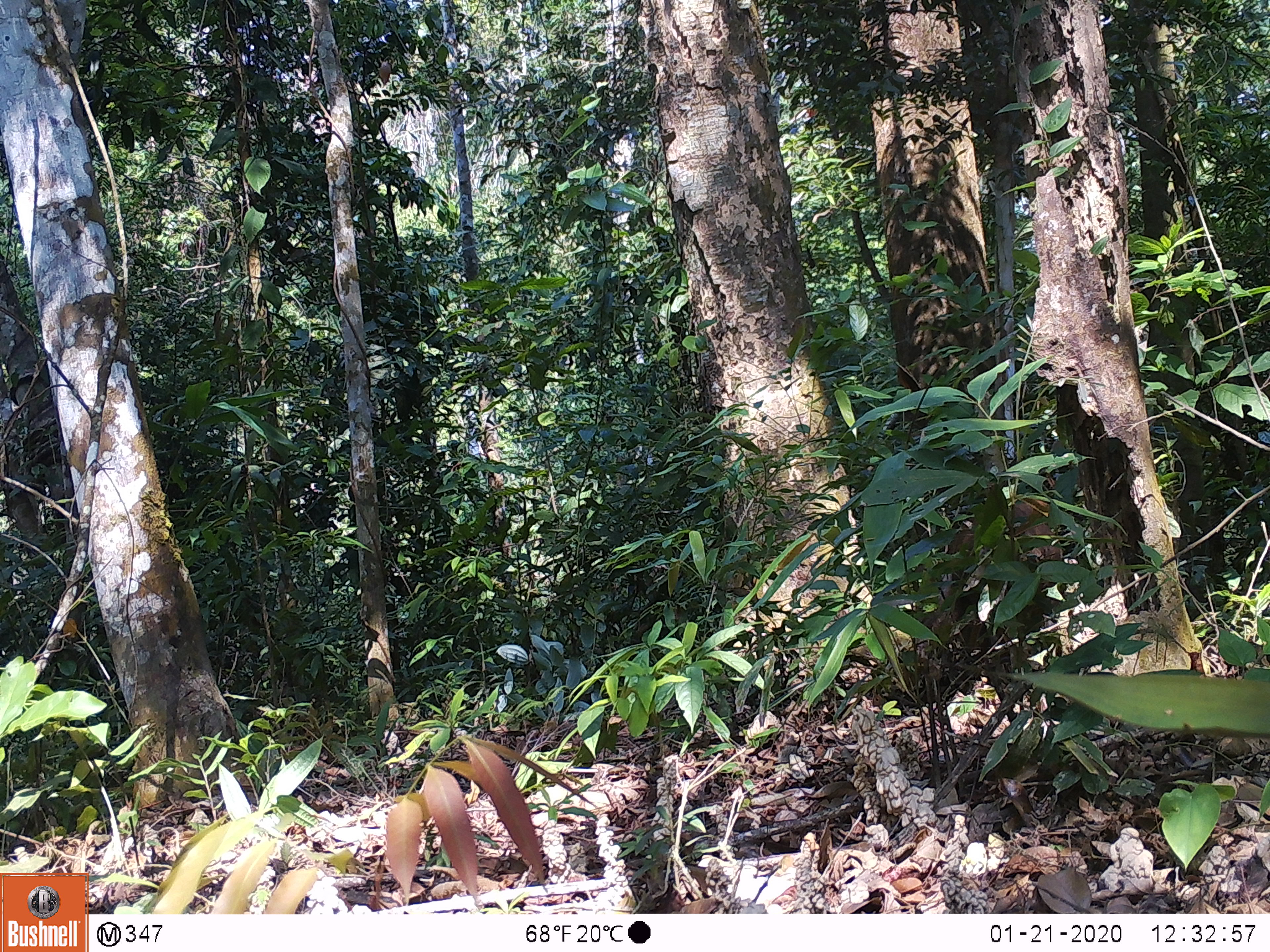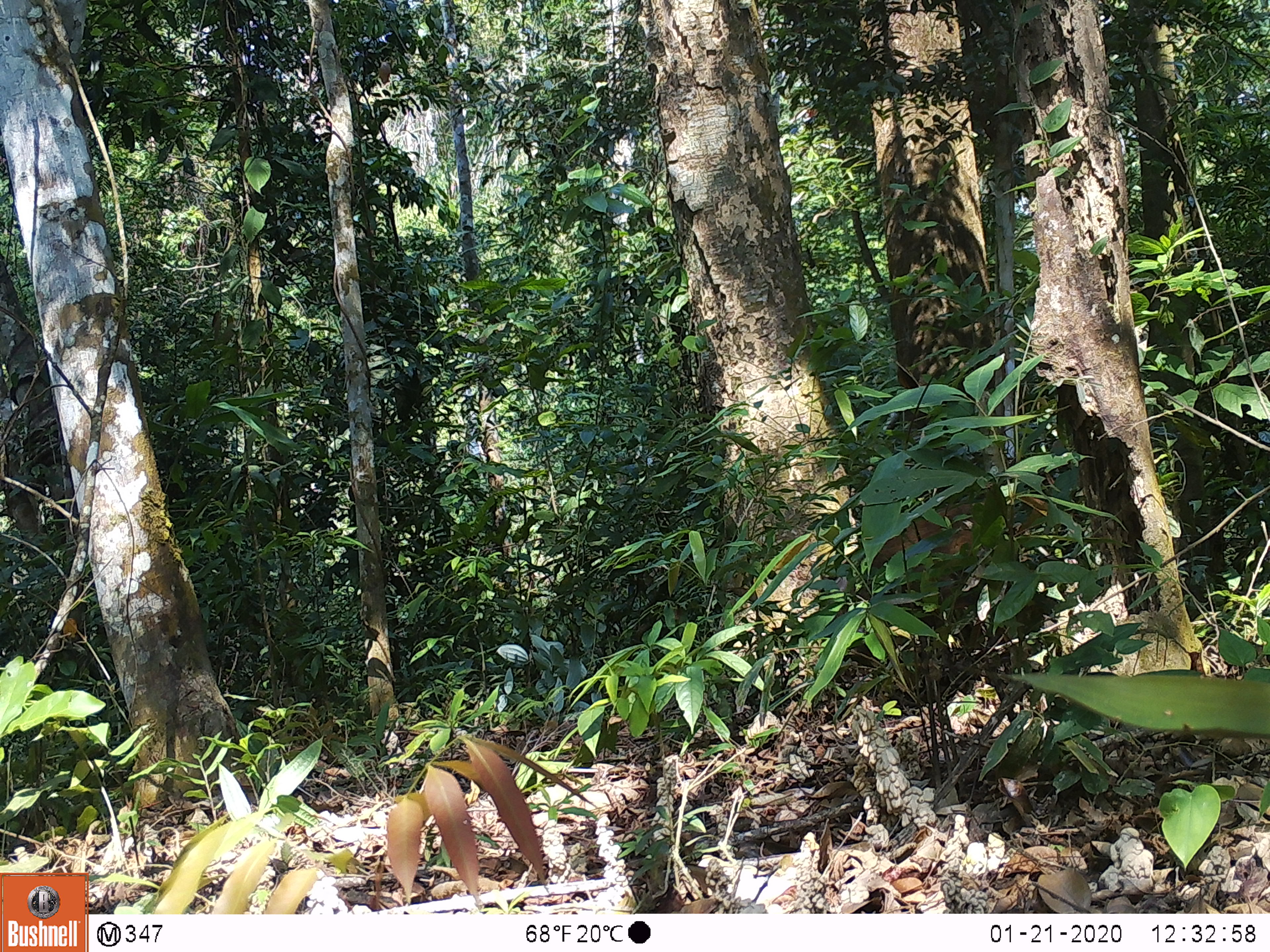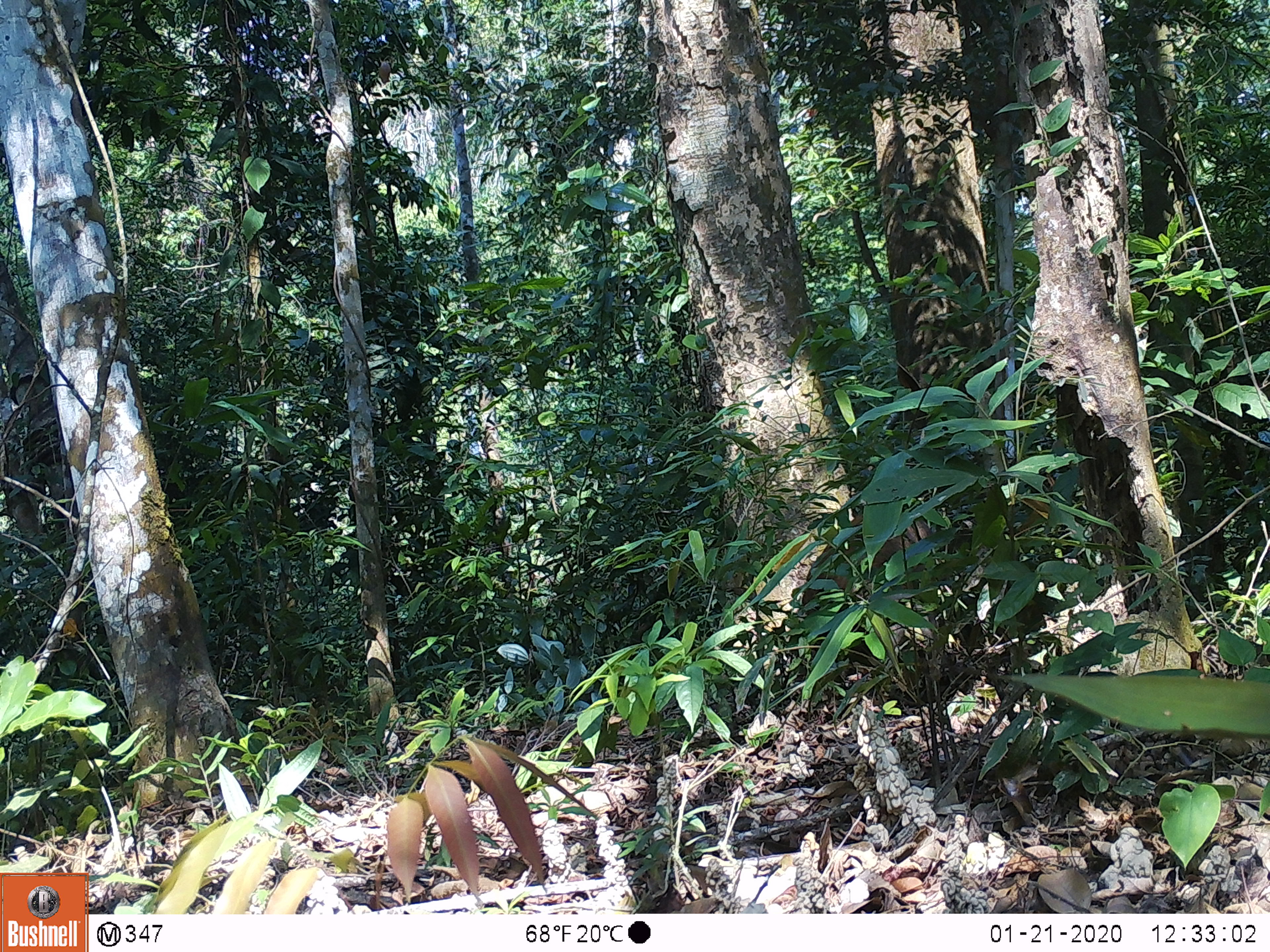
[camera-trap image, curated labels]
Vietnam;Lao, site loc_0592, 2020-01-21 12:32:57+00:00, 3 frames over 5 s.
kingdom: Animalia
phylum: Chordata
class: Mammalia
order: Artiodactyla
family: Suidae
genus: Sus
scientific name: Sus scrofa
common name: eurasian wild pig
Eurasian wild pig (Sus scrofa). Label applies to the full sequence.